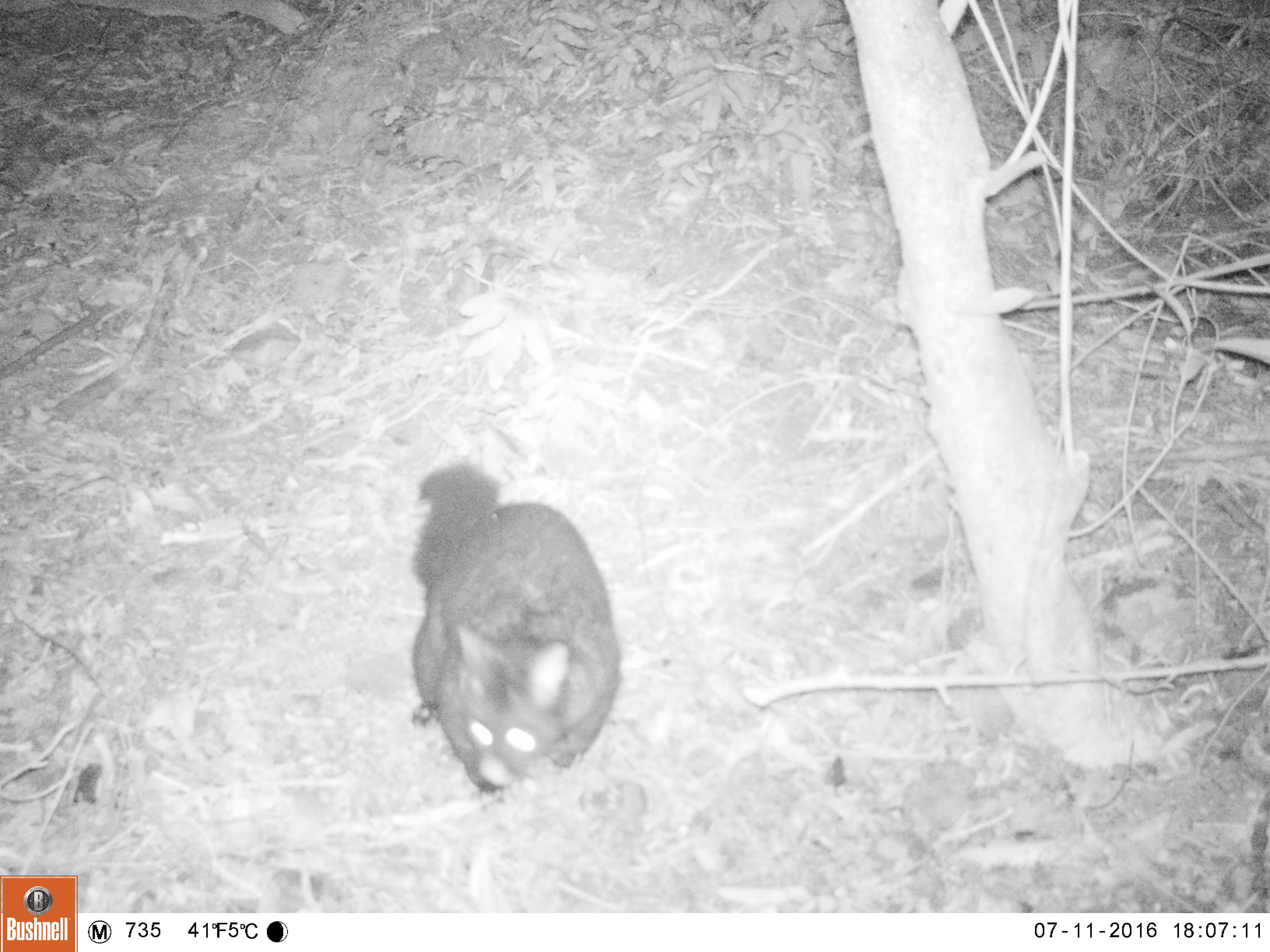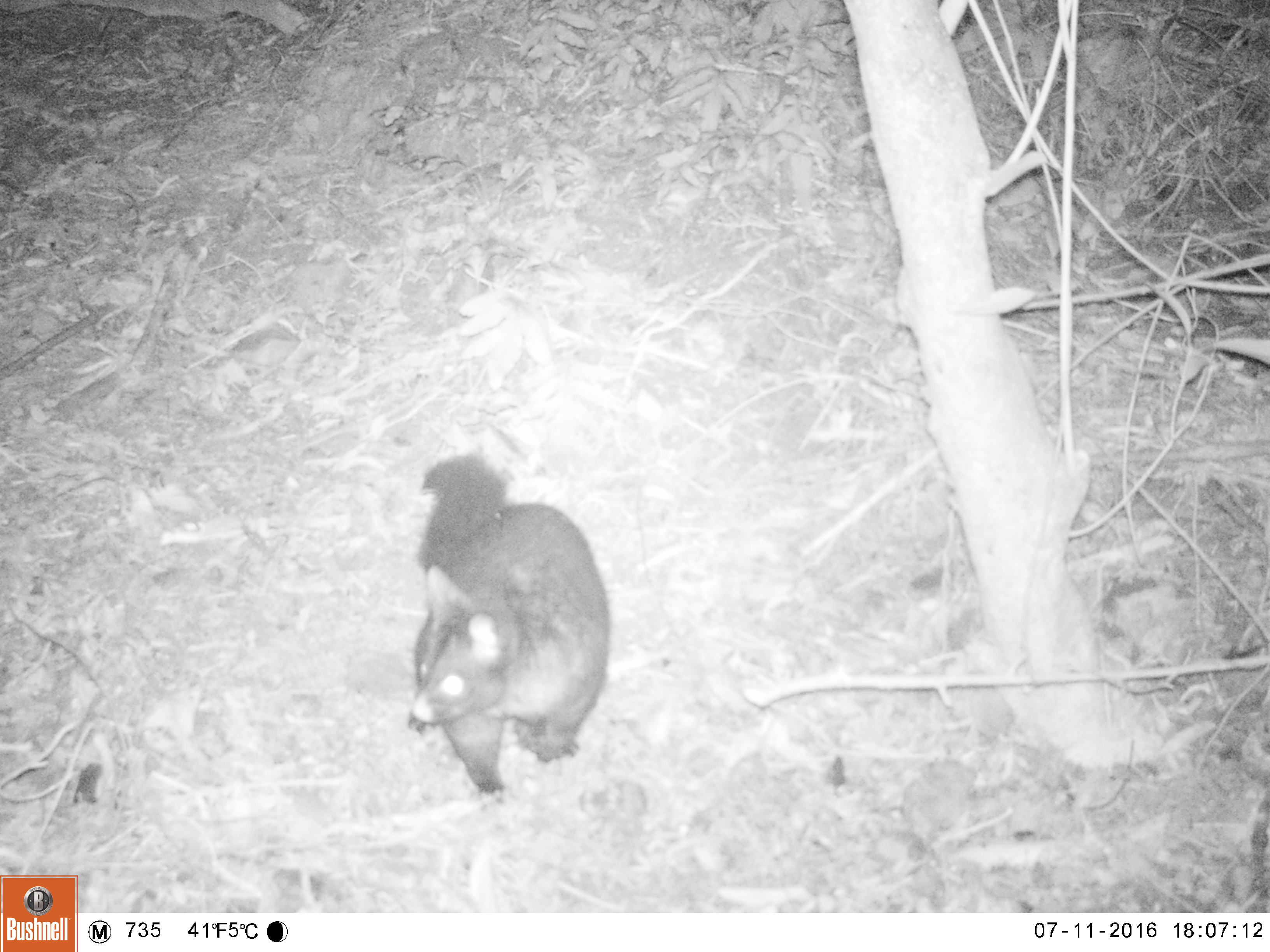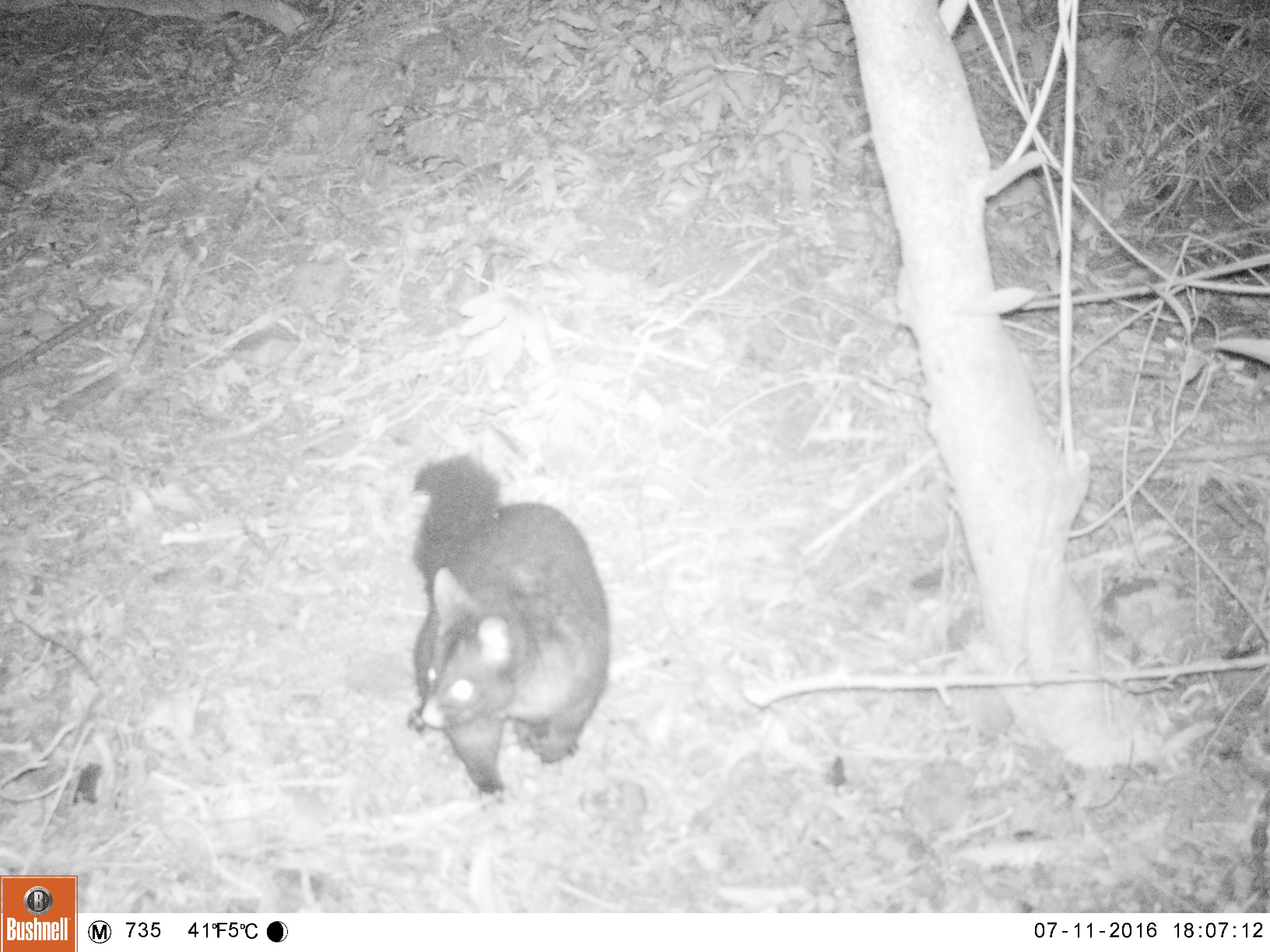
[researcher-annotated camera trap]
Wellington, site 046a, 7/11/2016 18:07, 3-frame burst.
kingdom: Animalia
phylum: Chordata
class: Mammalia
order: Didelphimorphia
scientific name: Didelphimorphia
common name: possum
Possum (Didelphimorphia).